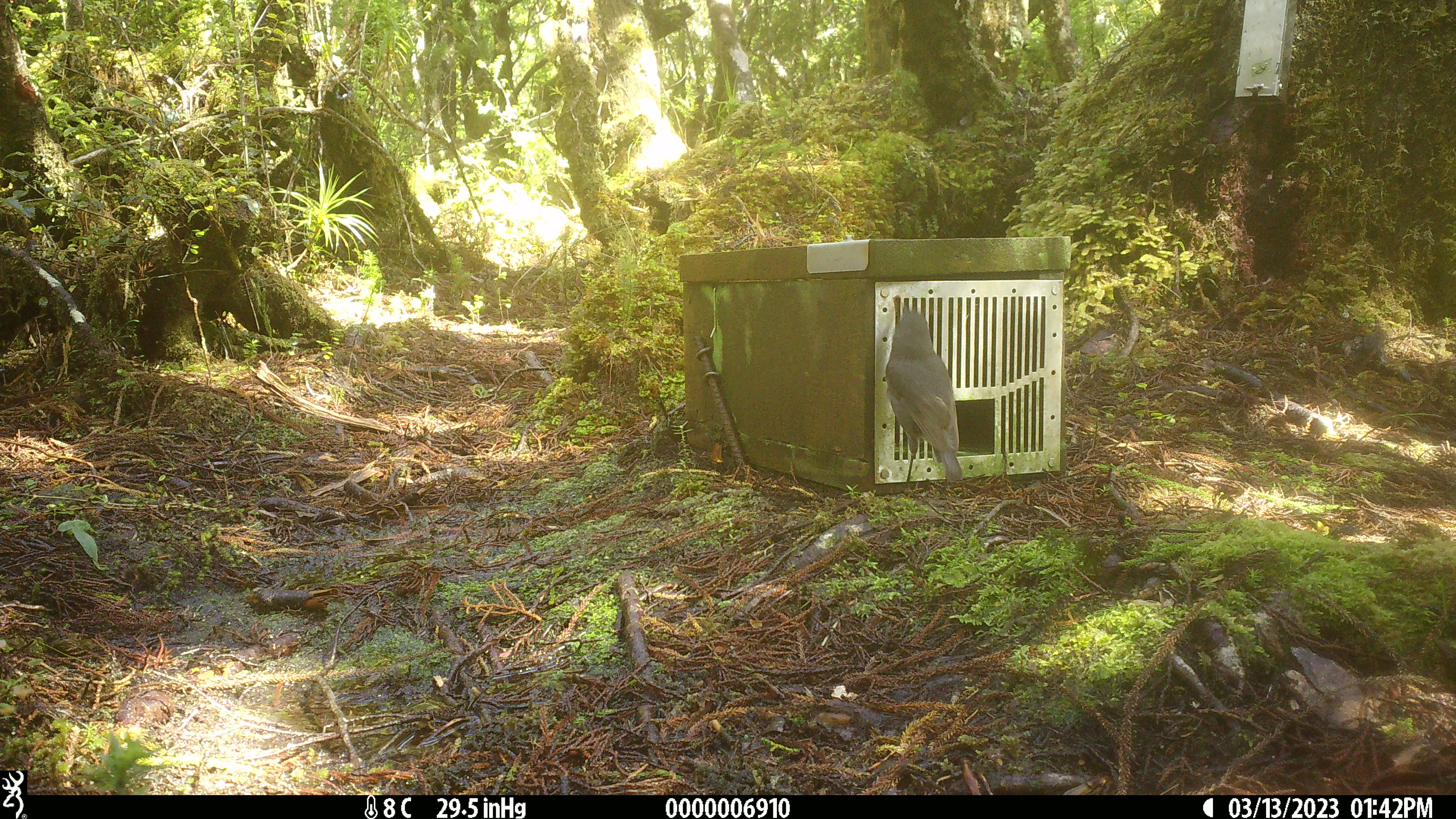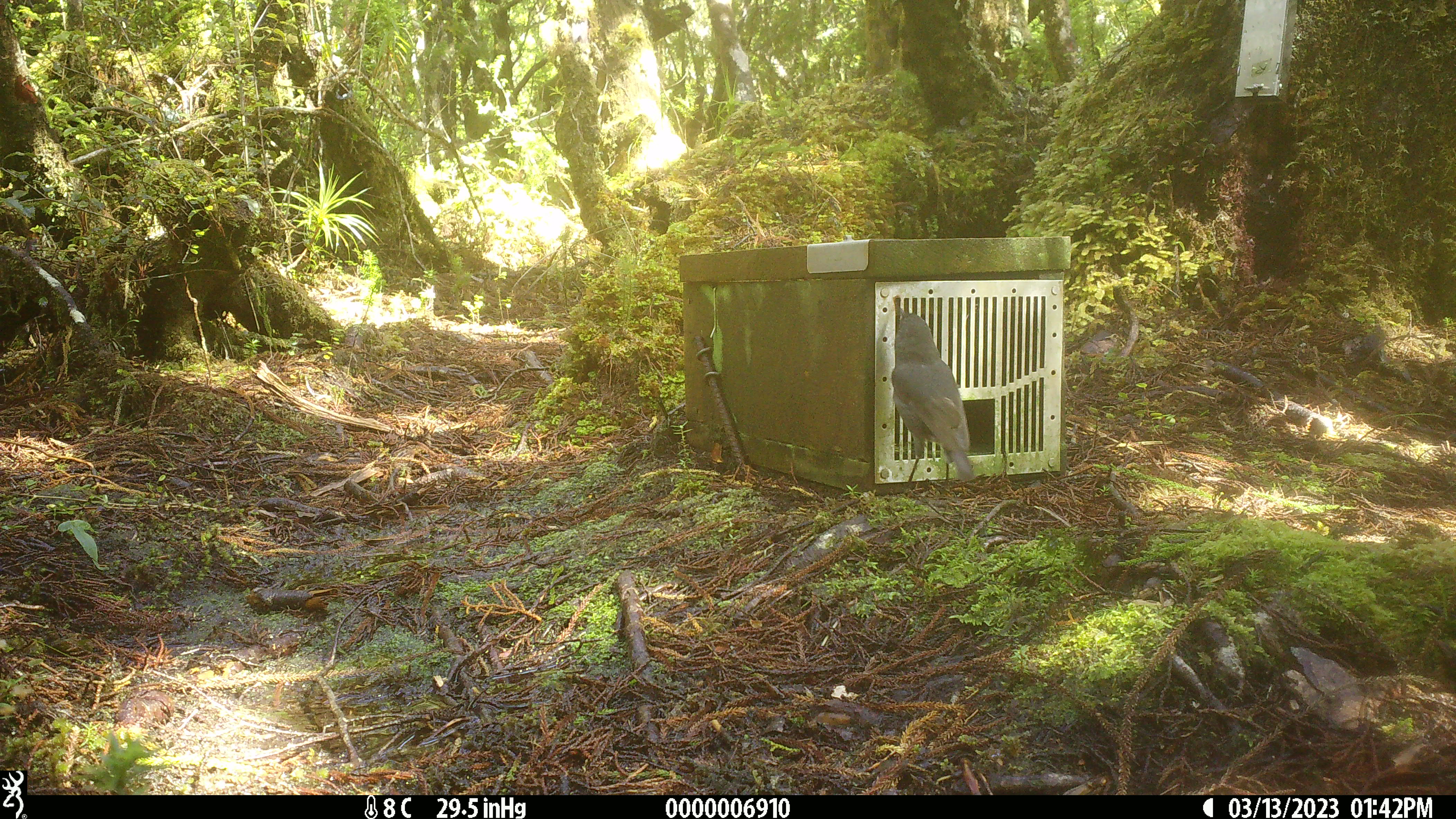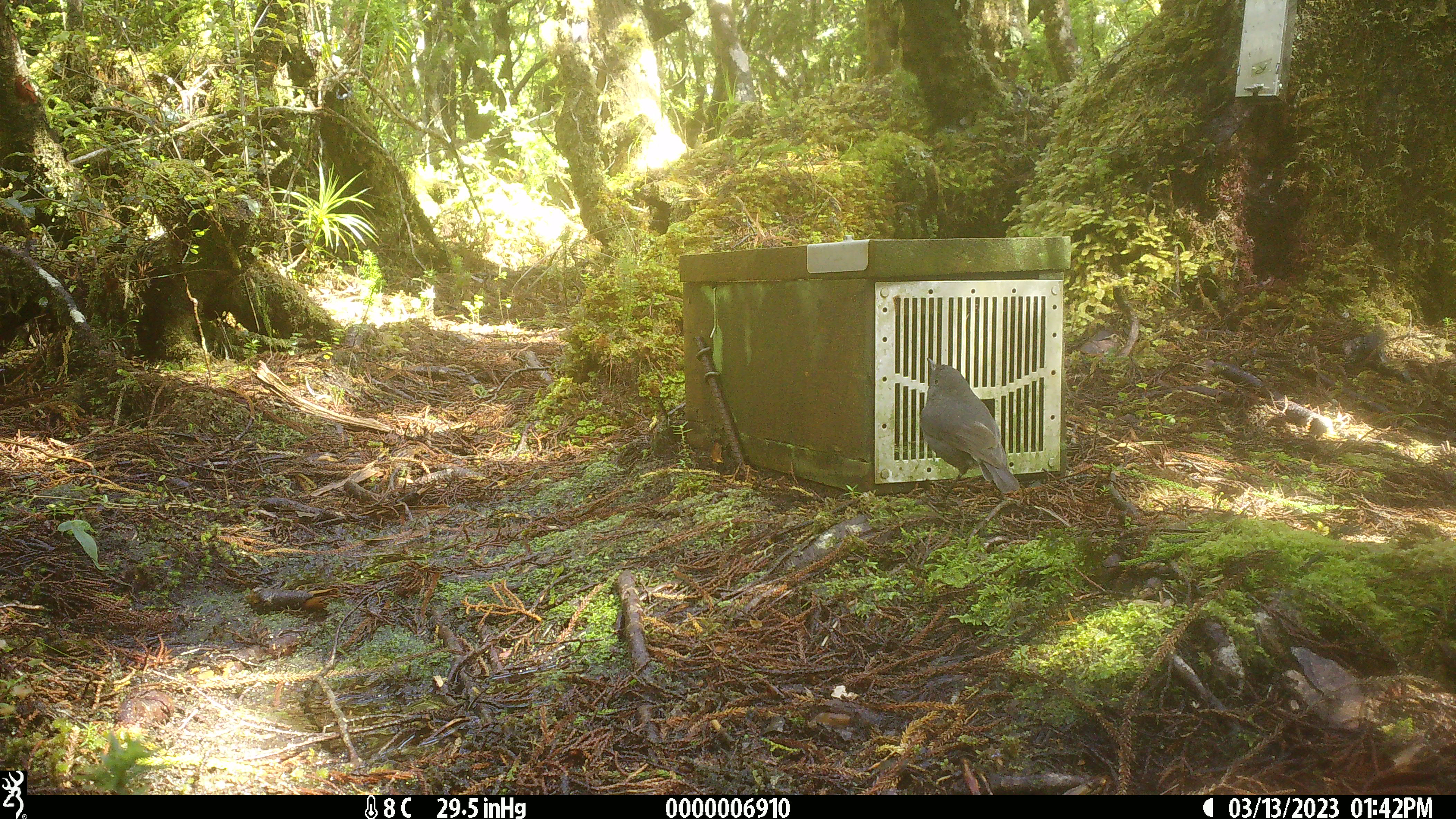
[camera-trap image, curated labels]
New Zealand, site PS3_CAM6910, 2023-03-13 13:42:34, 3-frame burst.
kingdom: Animalia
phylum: Chordata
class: Aves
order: Passeriformes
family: Petroicidae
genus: Petroica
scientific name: Petroica australis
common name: new zealand robin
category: robin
Robin (new zealand robin) (Petroica australis).